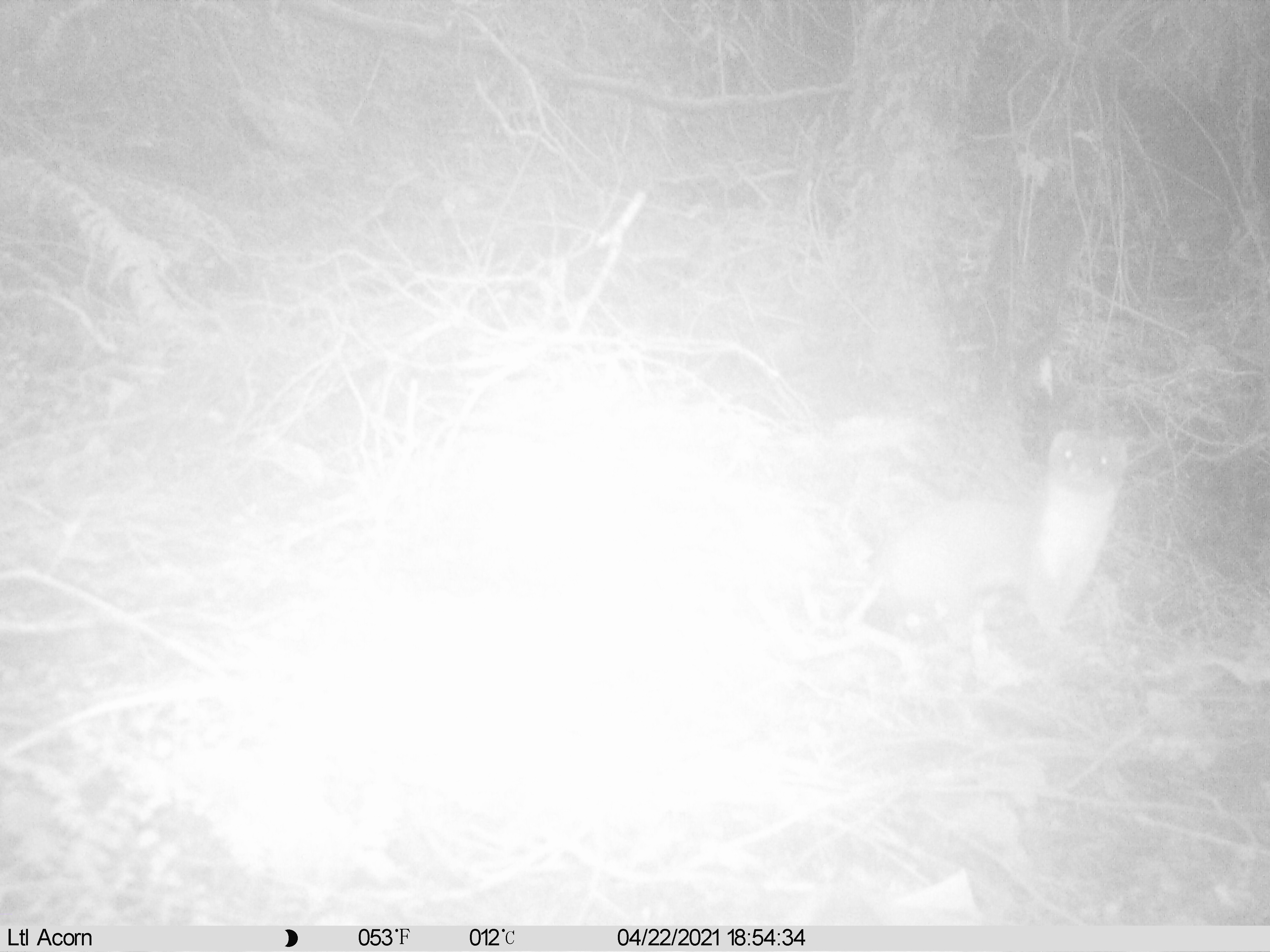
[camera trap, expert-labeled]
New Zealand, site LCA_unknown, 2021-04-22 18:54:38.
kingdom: Animalia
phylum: Chordata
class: Mammalia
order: Carnivora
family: Mustelidae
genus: Mustela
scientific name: Mustela erminea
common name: stoat